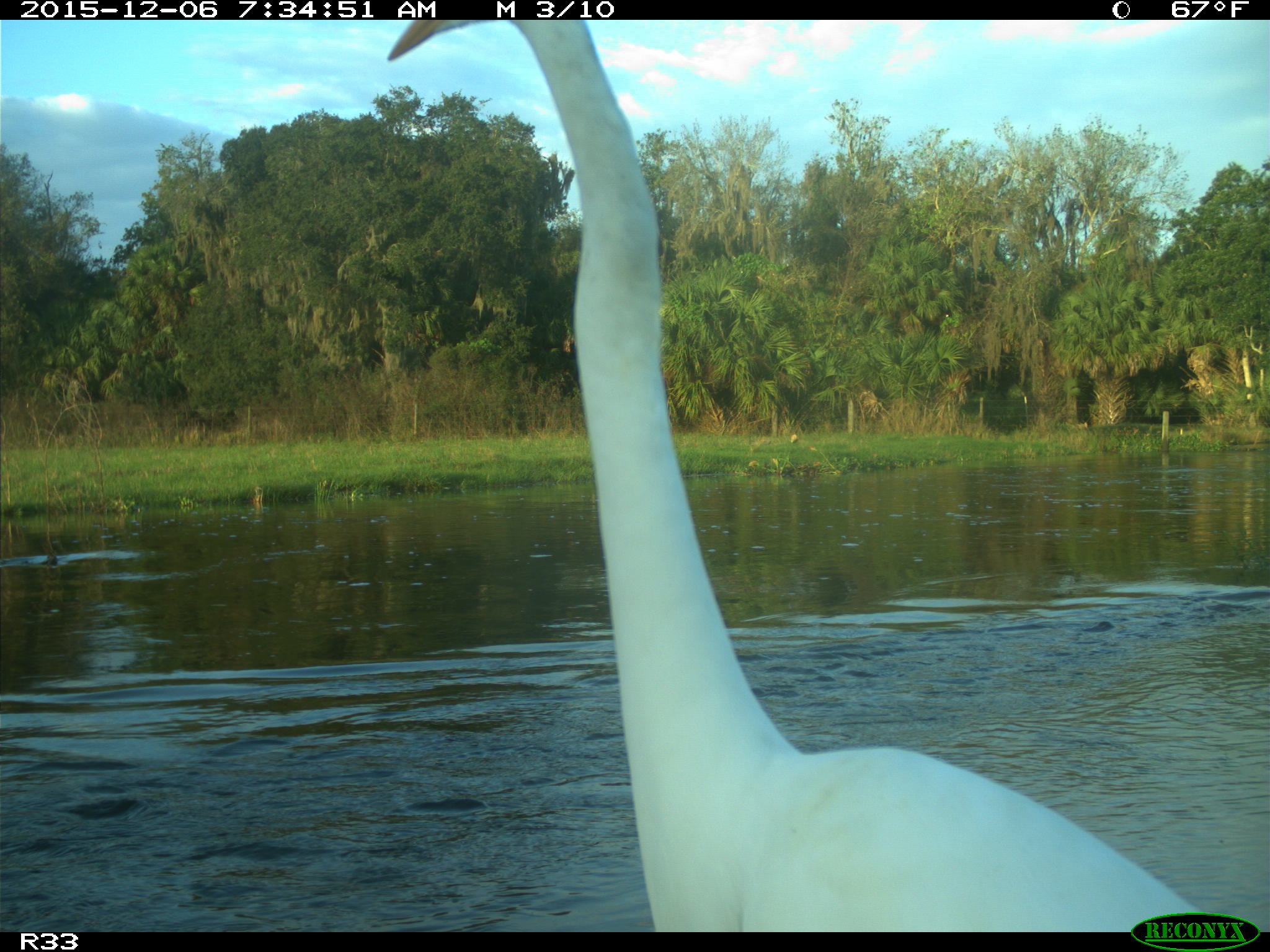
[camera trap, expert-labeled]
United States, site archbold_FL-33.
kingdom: Animalia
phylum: Chordata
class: Aves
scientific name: Aves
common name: birds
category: unidentified bird